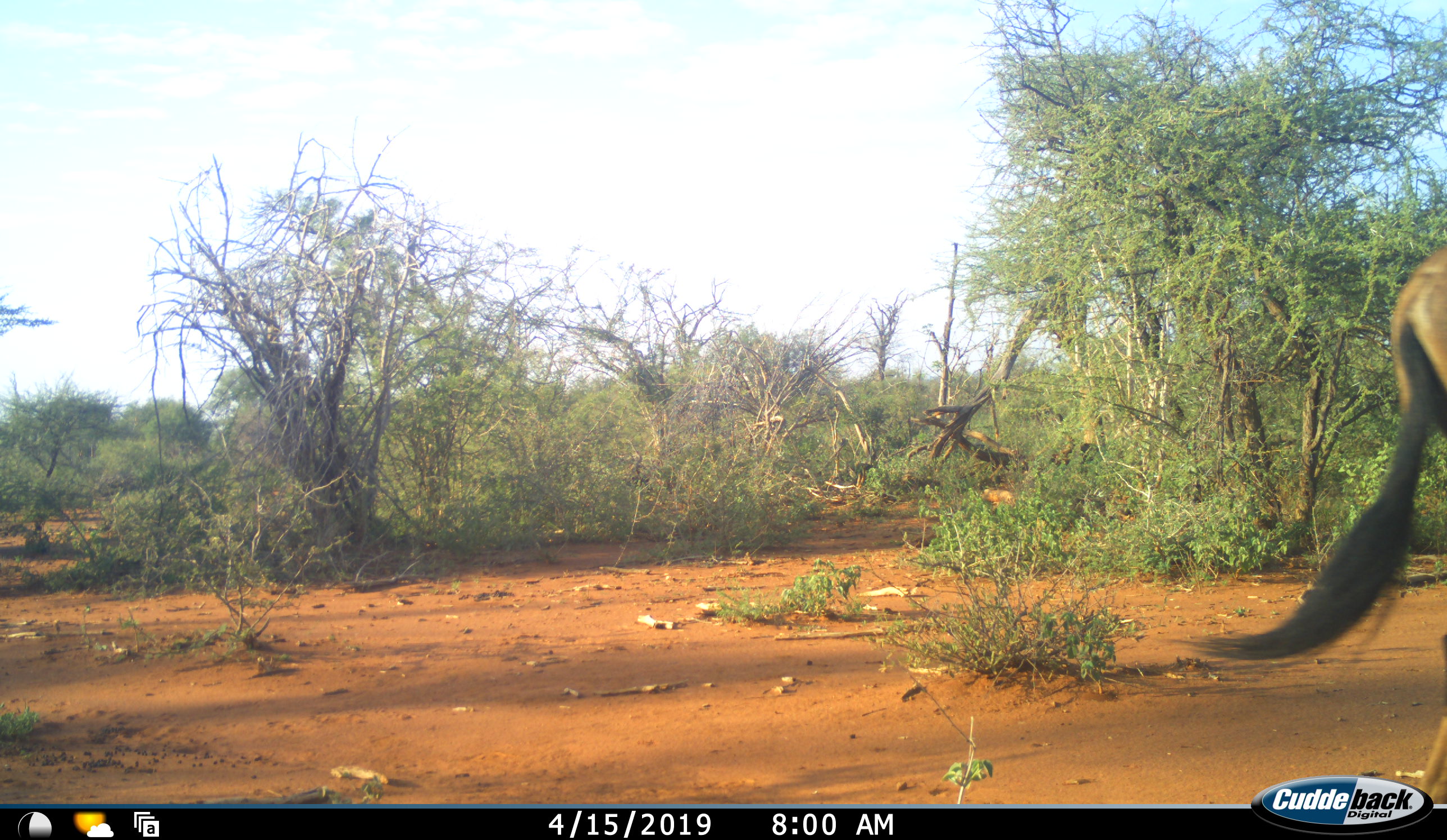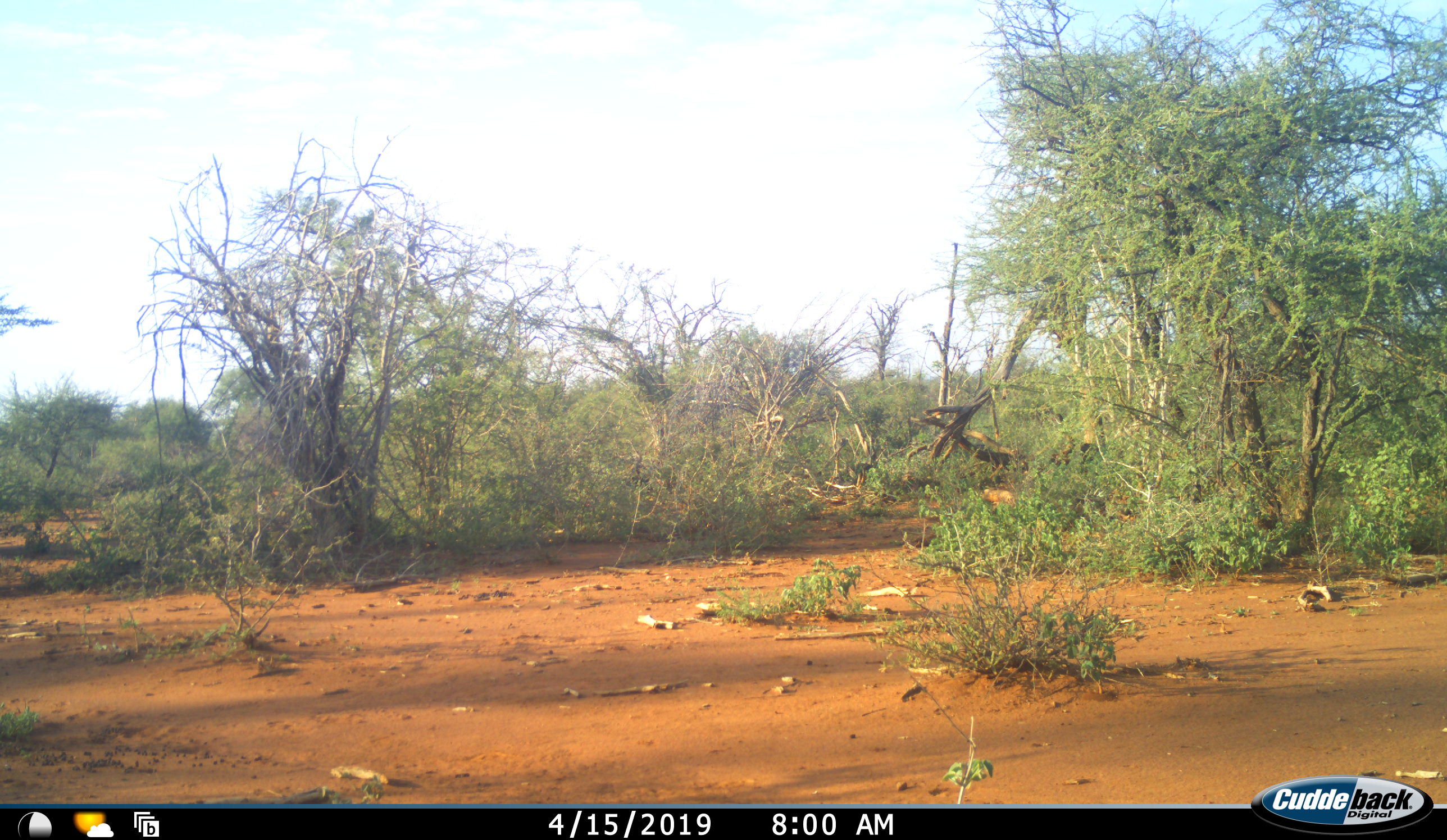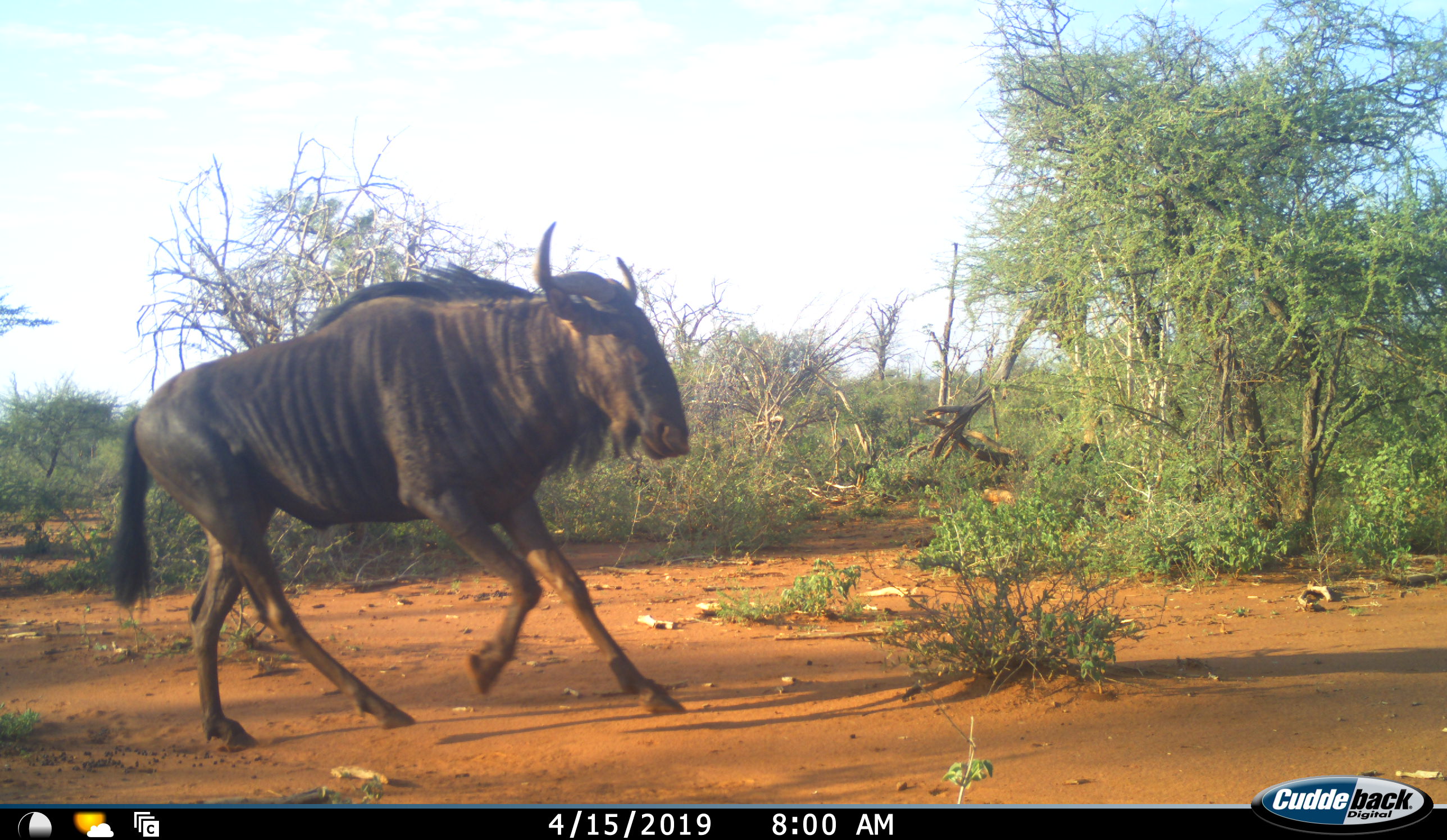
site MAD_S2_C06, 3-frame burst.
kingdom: Animalia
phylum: Chordata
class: Mammalia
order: Artiodactyla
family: Bovidae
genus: Connochaetes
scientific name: Connochaetes taurinus taurinus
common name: blue wildebeest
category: wildebeestblue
Wildebeestblue (blue wildebeest) (Connochaetes taurinus taurinus), count 2. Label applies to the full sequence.